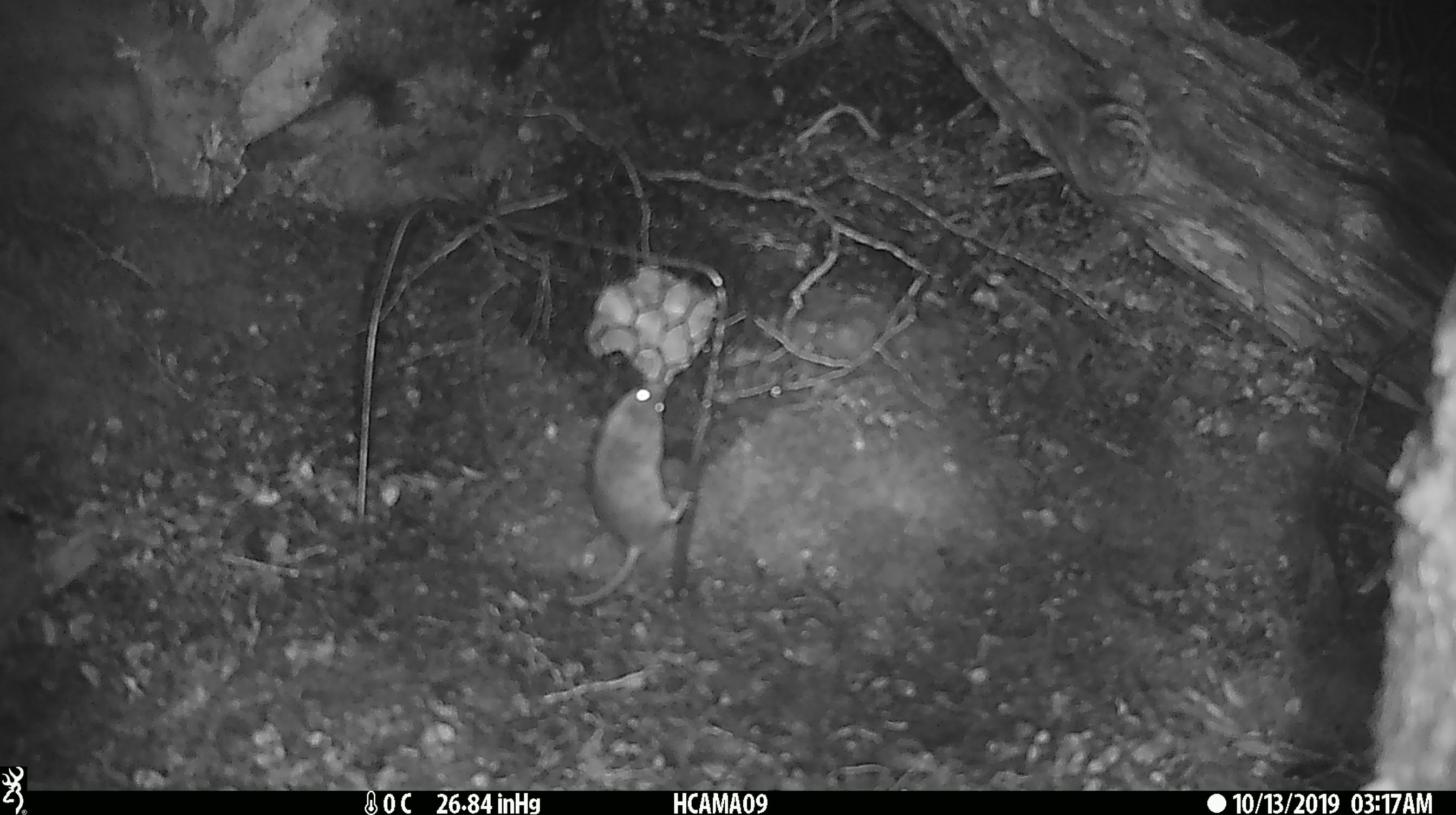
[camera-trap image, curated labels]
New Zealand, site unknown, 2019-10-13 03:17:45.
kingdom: Animalia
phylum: Chordata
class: Mammalia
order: Rodentia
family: Muridae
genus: Mus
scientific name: Mus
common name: mouse